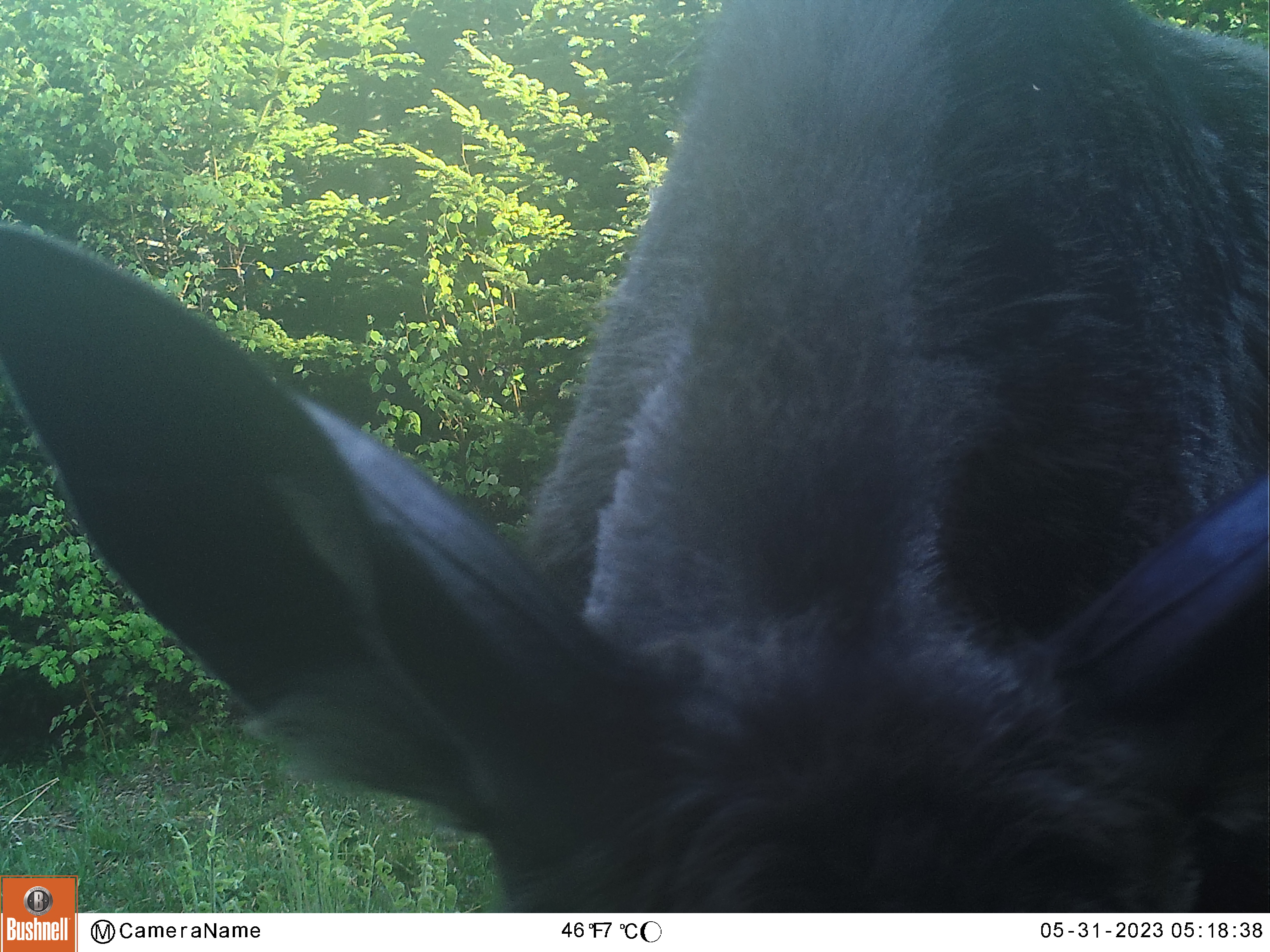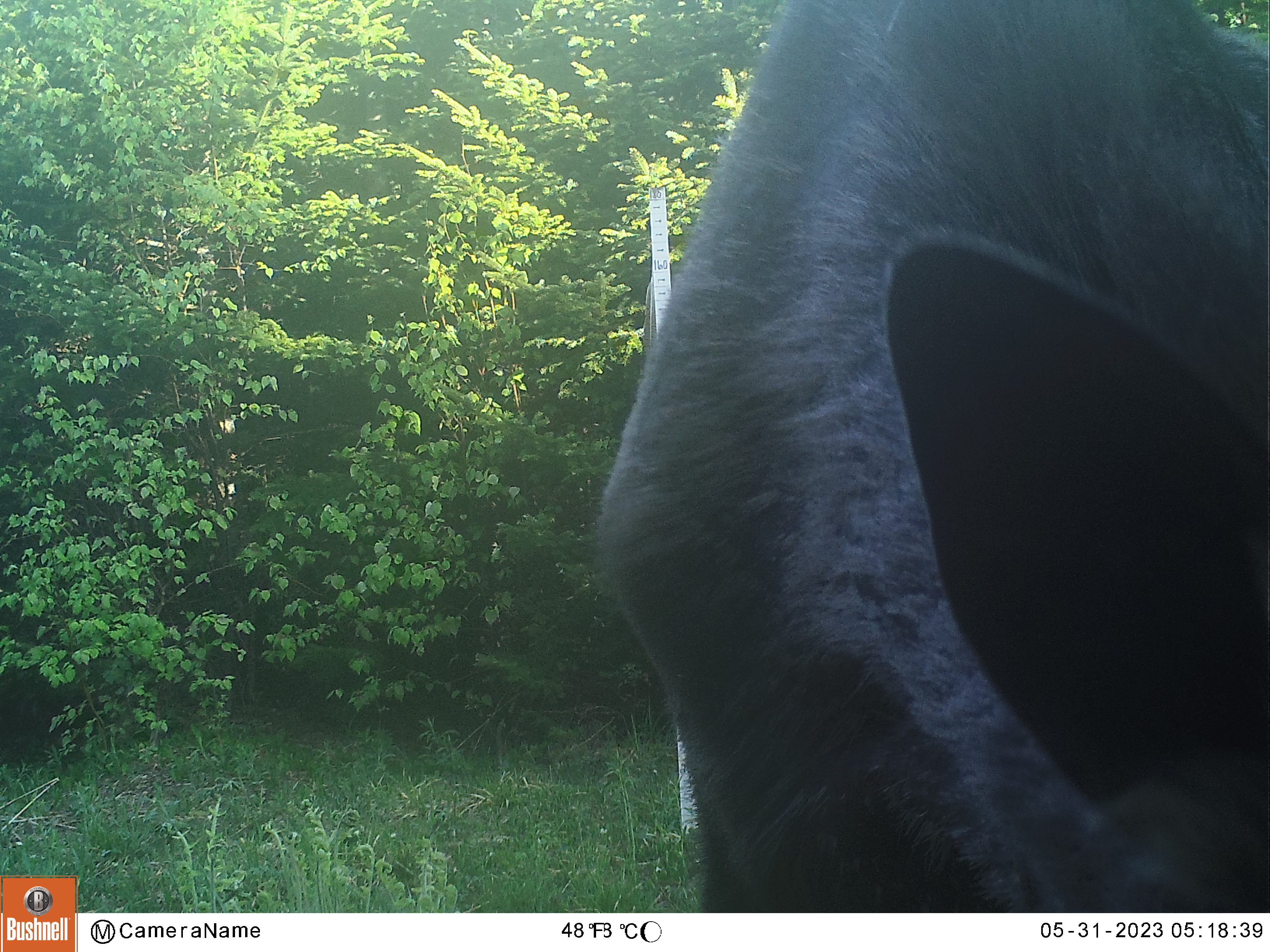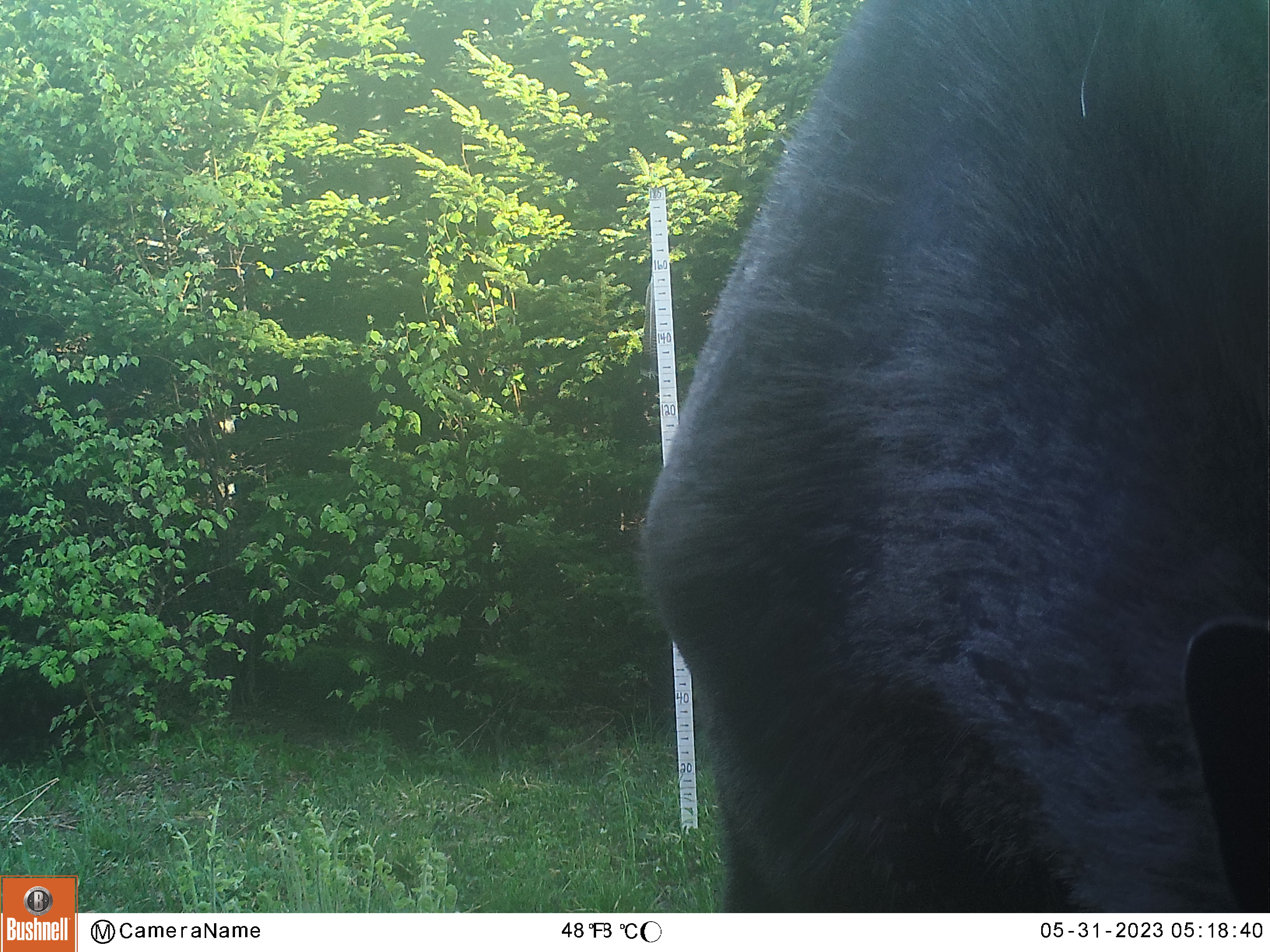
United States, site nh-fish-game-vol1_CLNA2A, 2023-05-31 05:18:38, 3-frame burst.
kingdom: Animalia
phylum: Chordata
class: Mammalia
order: Artiodactyla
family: Cervidae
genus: Alces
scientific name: Alces alces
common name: moose